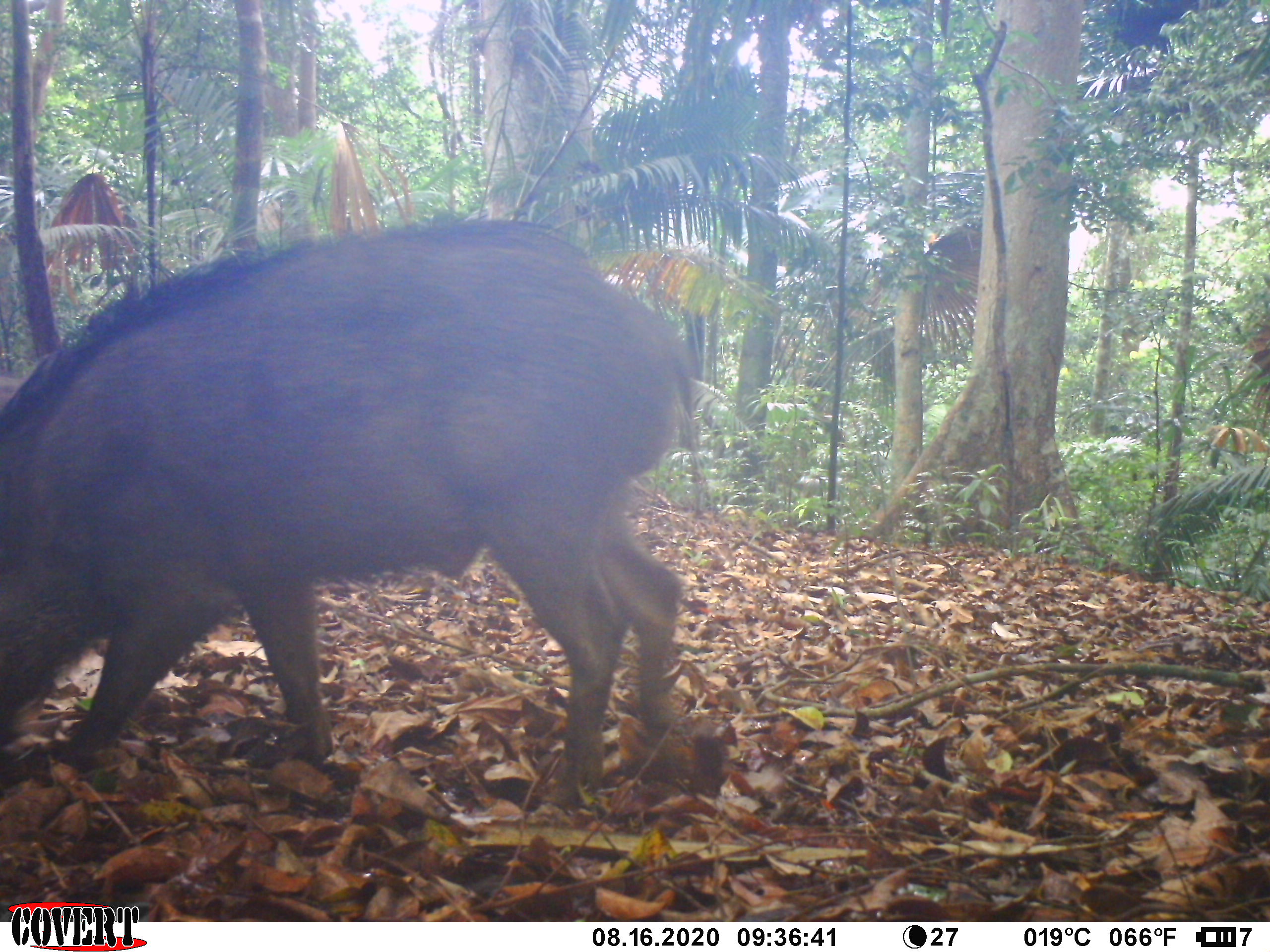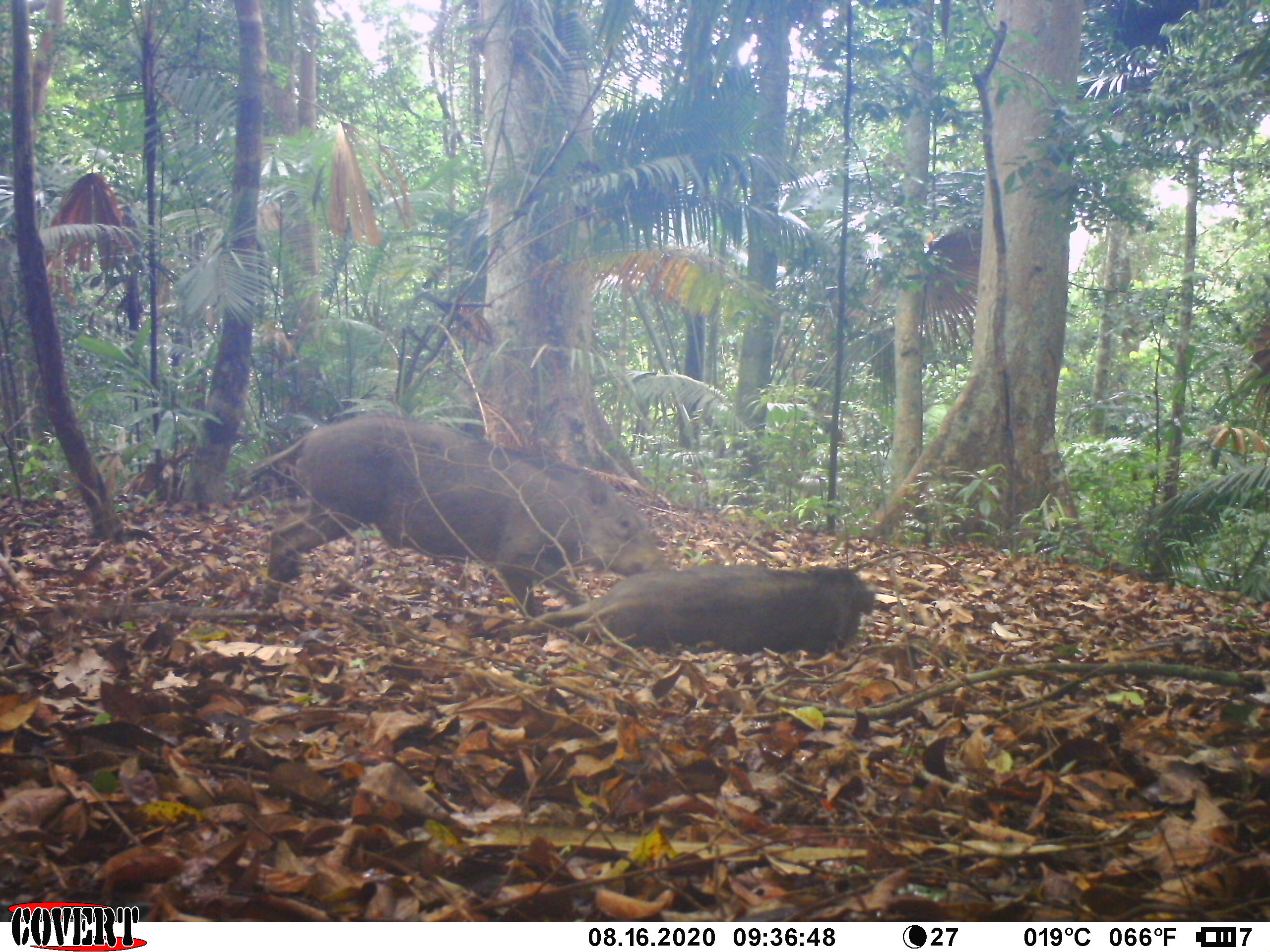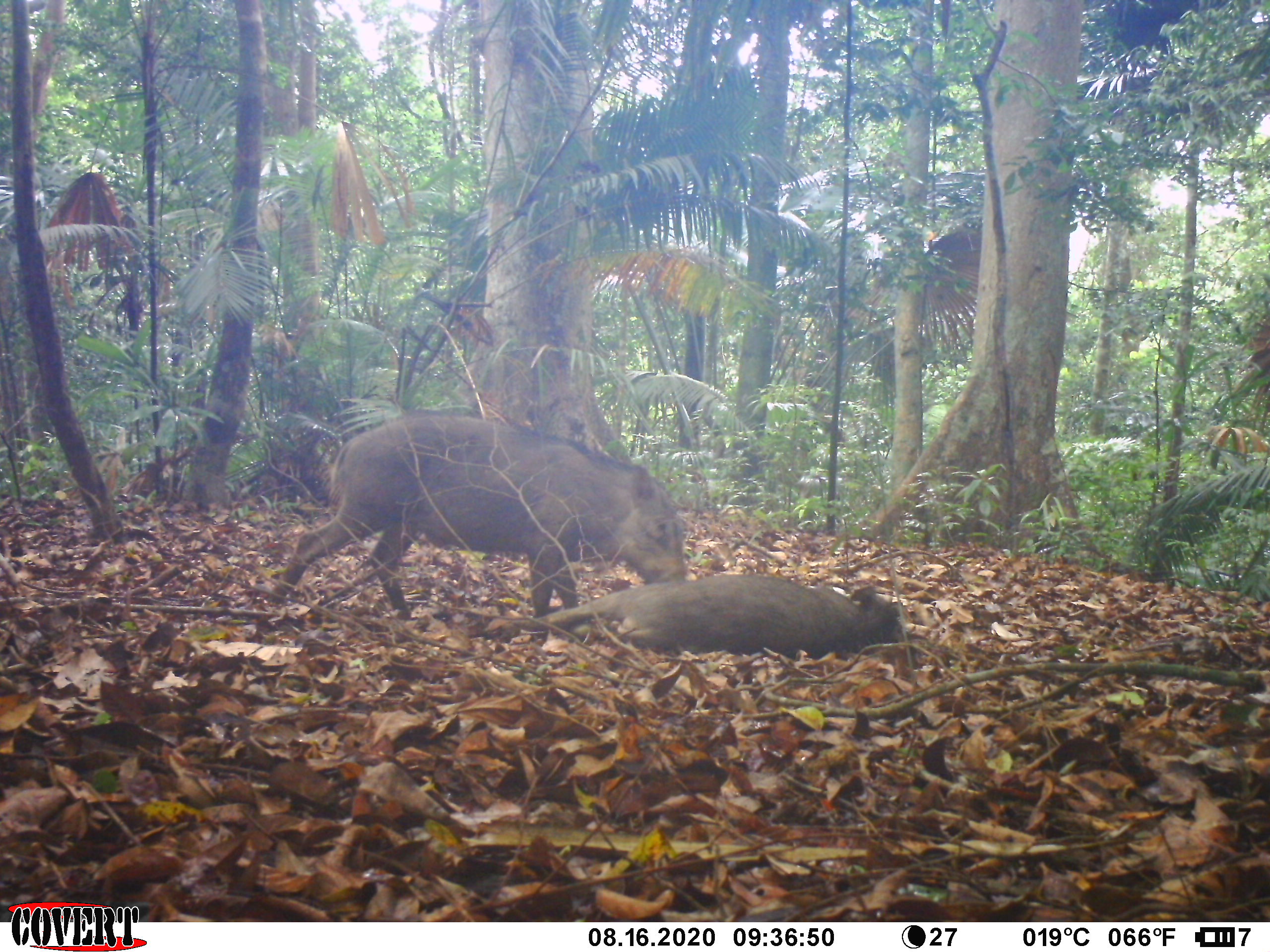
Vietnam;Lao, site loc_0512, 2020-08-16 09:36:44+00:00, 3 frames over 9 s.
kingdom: Animalia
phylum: Chordata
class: Mammalia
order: Artiodactyla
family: Suidae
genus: Sus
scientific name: Sus scrofa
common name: eurasian wild pig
Eurasian wild pig (Sus scrofa). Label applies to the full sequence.